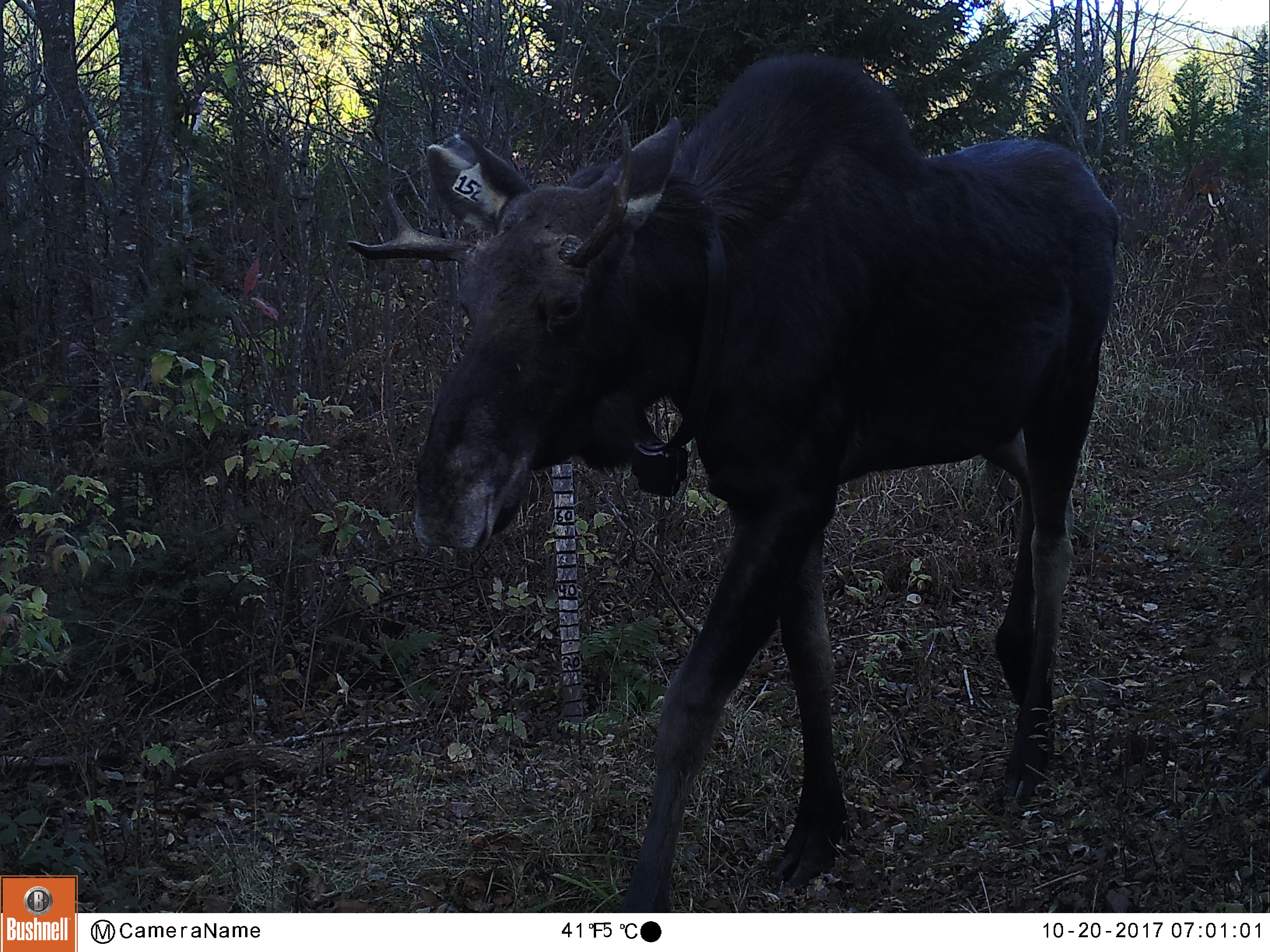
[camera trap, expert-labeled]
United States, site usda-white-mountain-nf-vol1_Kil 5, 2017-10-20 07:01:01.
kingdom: Animalia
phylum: Chordata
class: Mammalia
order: Artiodactyla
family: Cervidae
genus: Alces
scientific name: Alces alces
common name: moose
Moose (Alces alces).